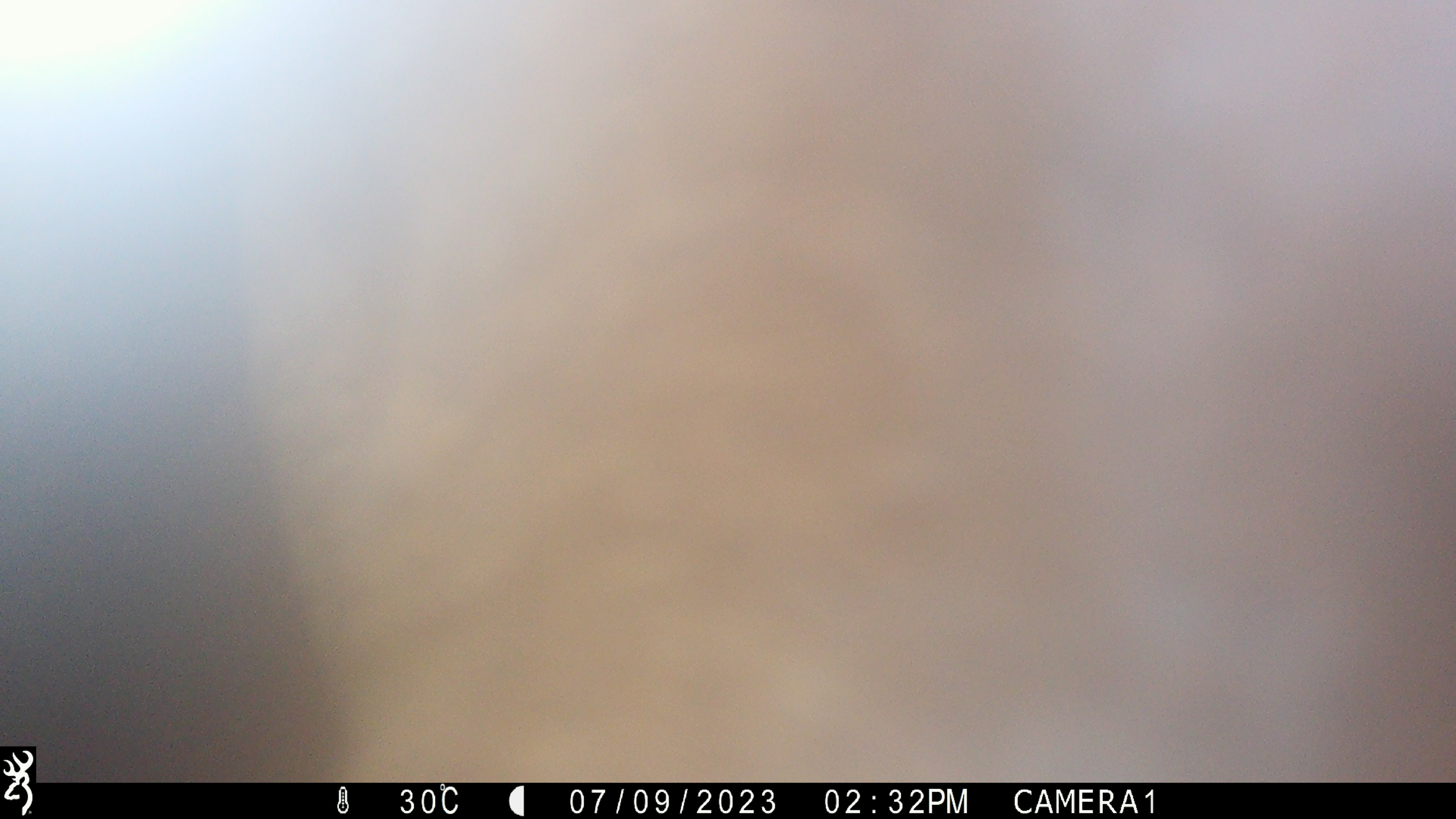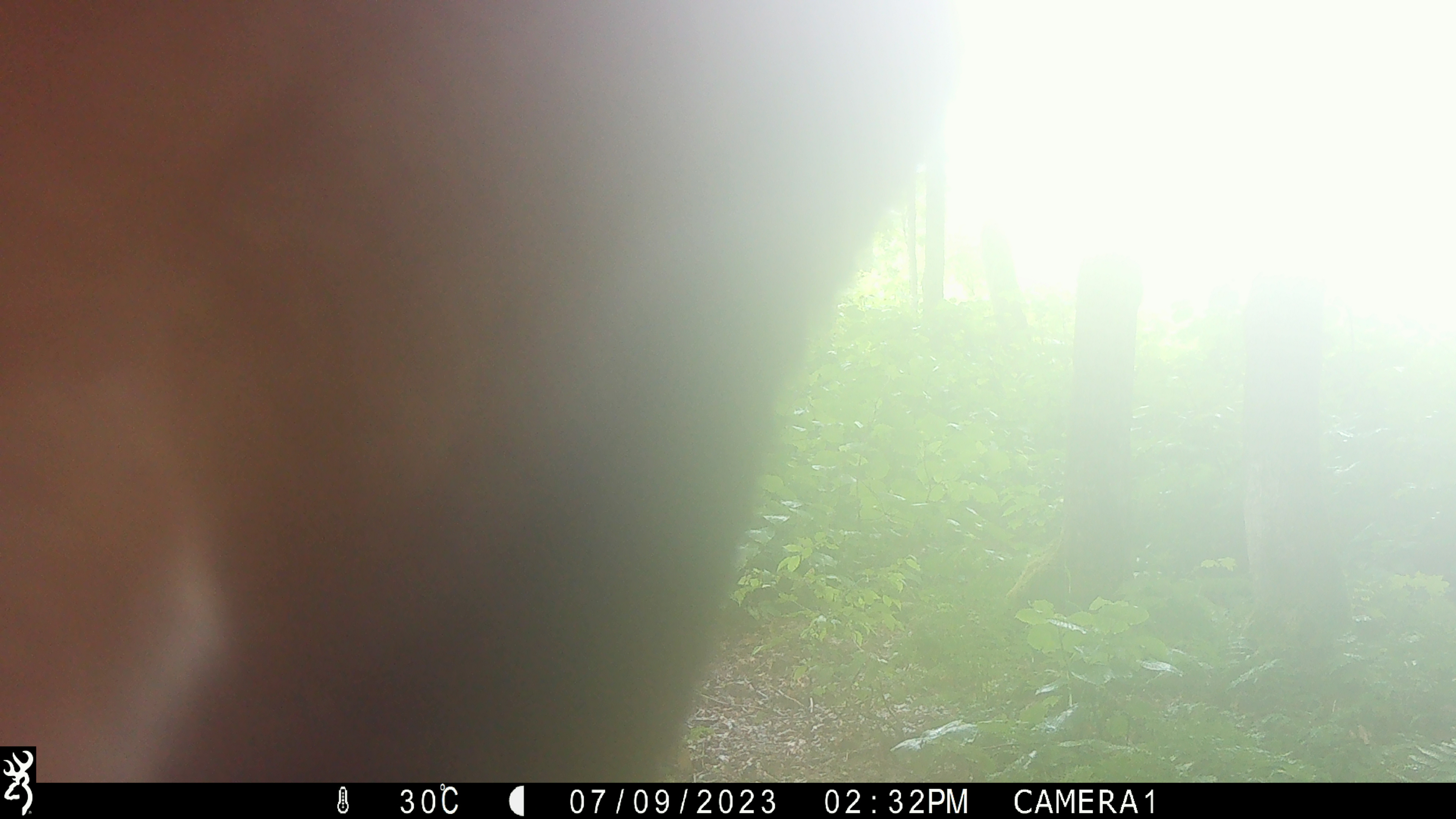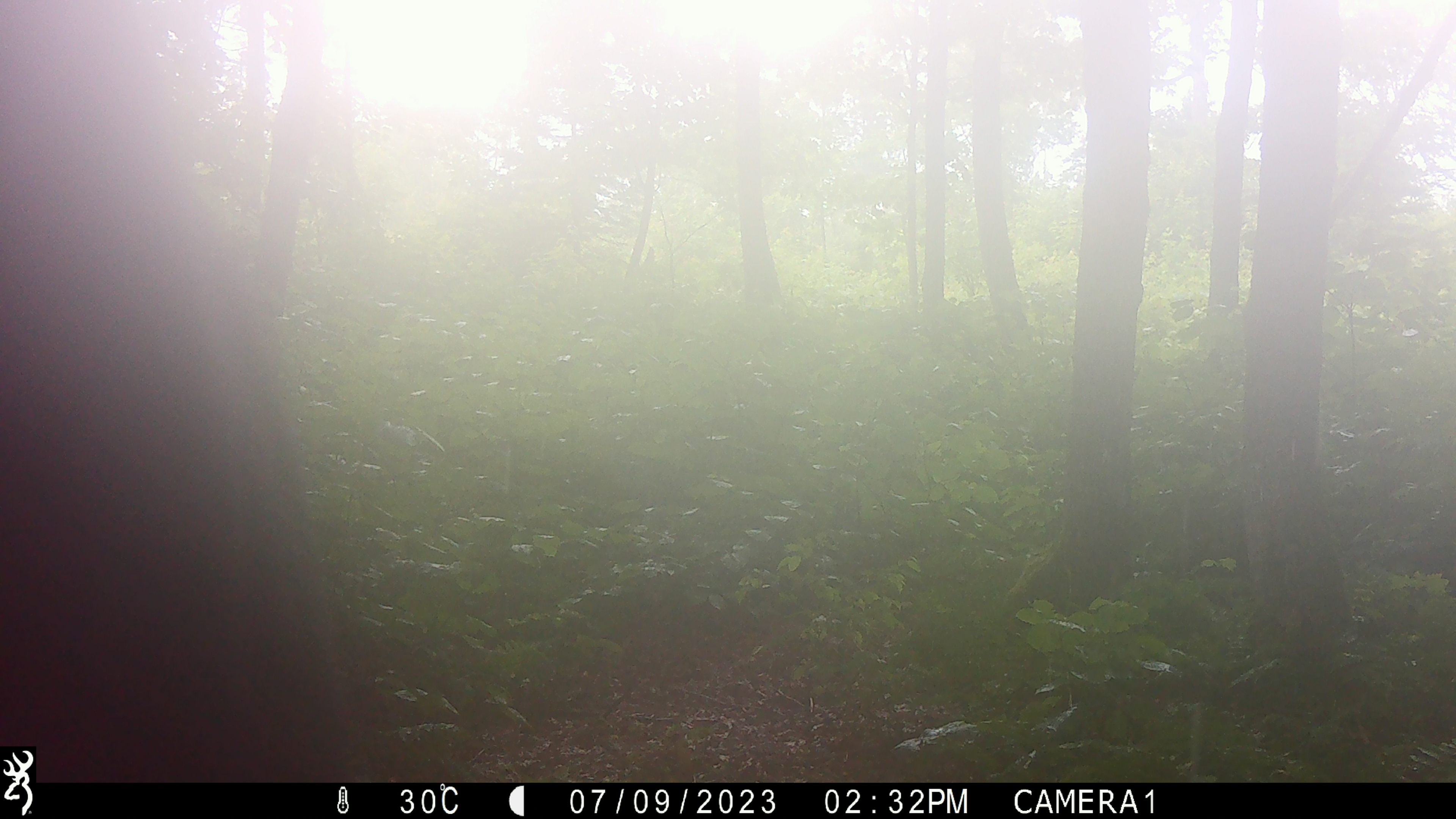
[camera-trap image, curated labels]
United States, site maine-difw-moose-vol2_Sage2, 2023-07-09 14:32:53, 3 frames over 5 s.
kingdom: Animalia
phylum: Chordata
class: Mammalia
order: Artiodactyla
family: Cervidae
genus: Alces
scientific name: Alces alces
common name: moose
Moose (Alces alces).